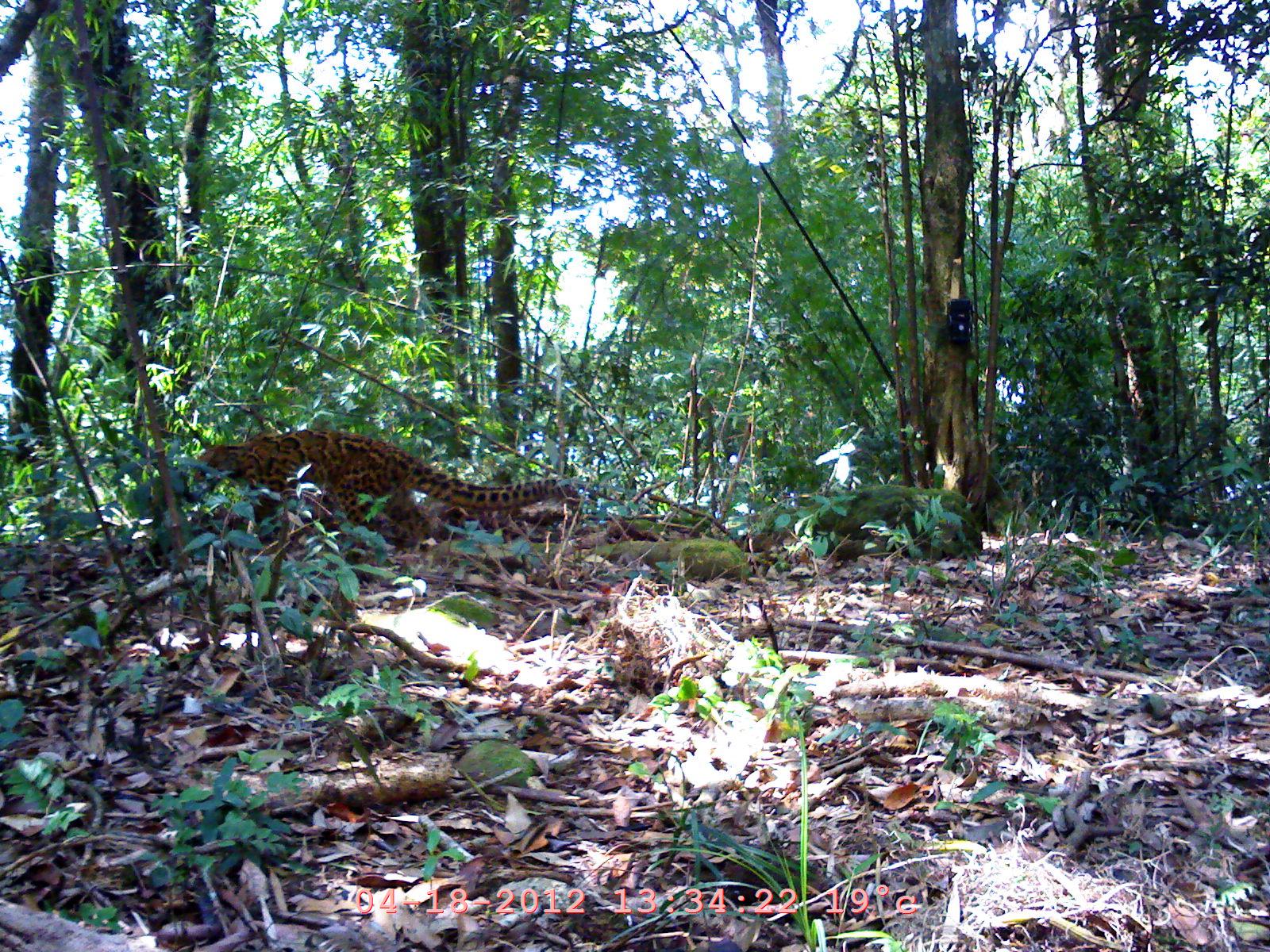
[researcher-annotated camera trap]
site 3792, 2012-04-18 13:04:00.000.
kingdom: Animalia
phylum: Chordata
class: Mammalia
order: Carnivora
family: Felidae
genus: Pardofelis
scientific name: Pardofelis marmorata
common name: marbled cat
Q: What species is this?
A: Pardofelis marmorata (marbled cat).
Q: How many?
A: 1.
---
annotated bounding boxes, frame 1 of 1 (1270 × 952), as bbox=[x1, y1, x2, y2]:
pardofelis marmorata: bbox=[187, 424, 581, 555]